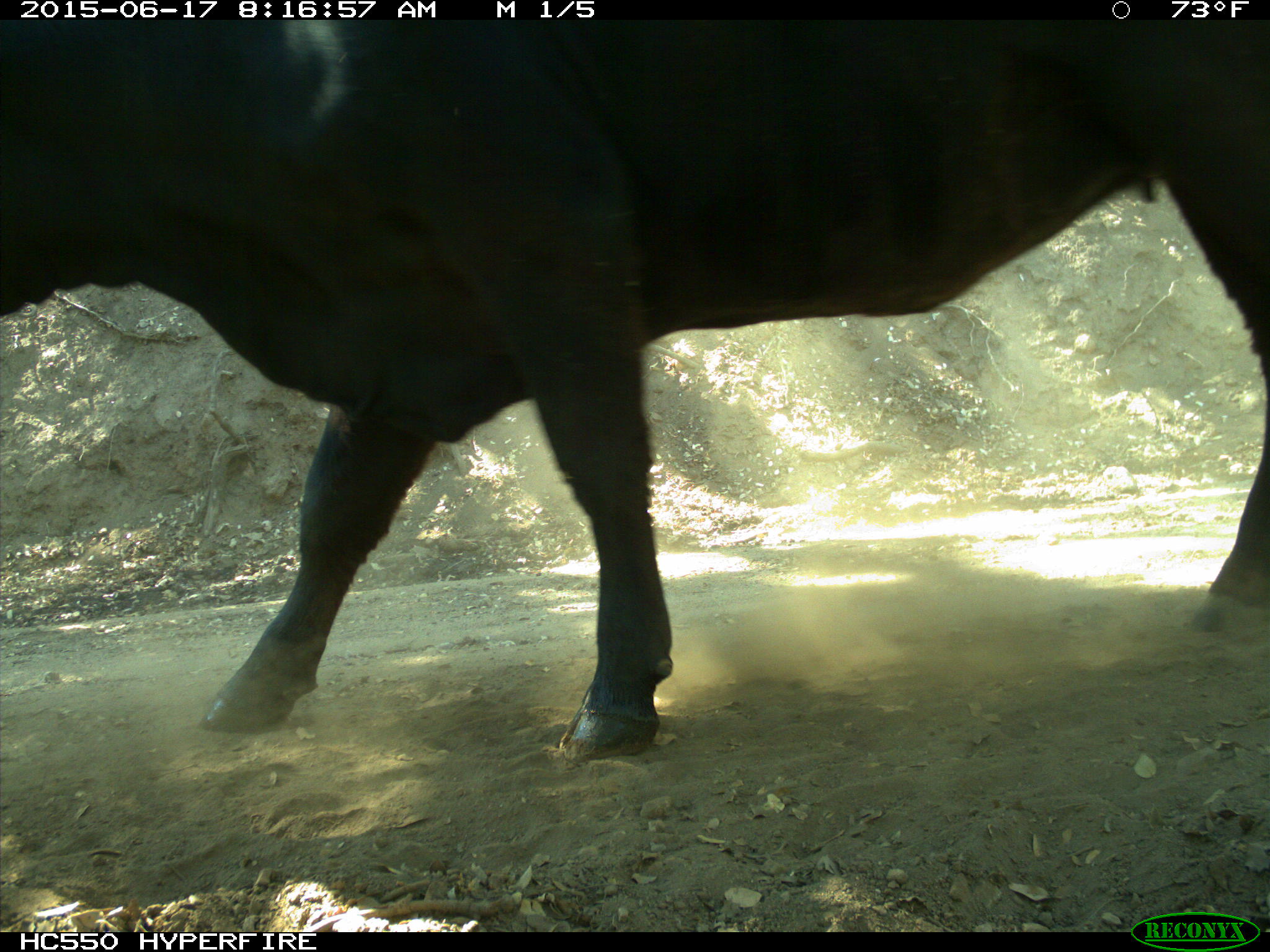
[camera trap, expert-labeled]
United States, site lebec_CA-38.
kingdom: Animalia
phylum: Chordata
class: Mammalia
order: Artiodactyla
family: Bovidae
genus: Bos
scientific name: Bos taurus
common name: domestic cow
Bos taurus (domestic cow).